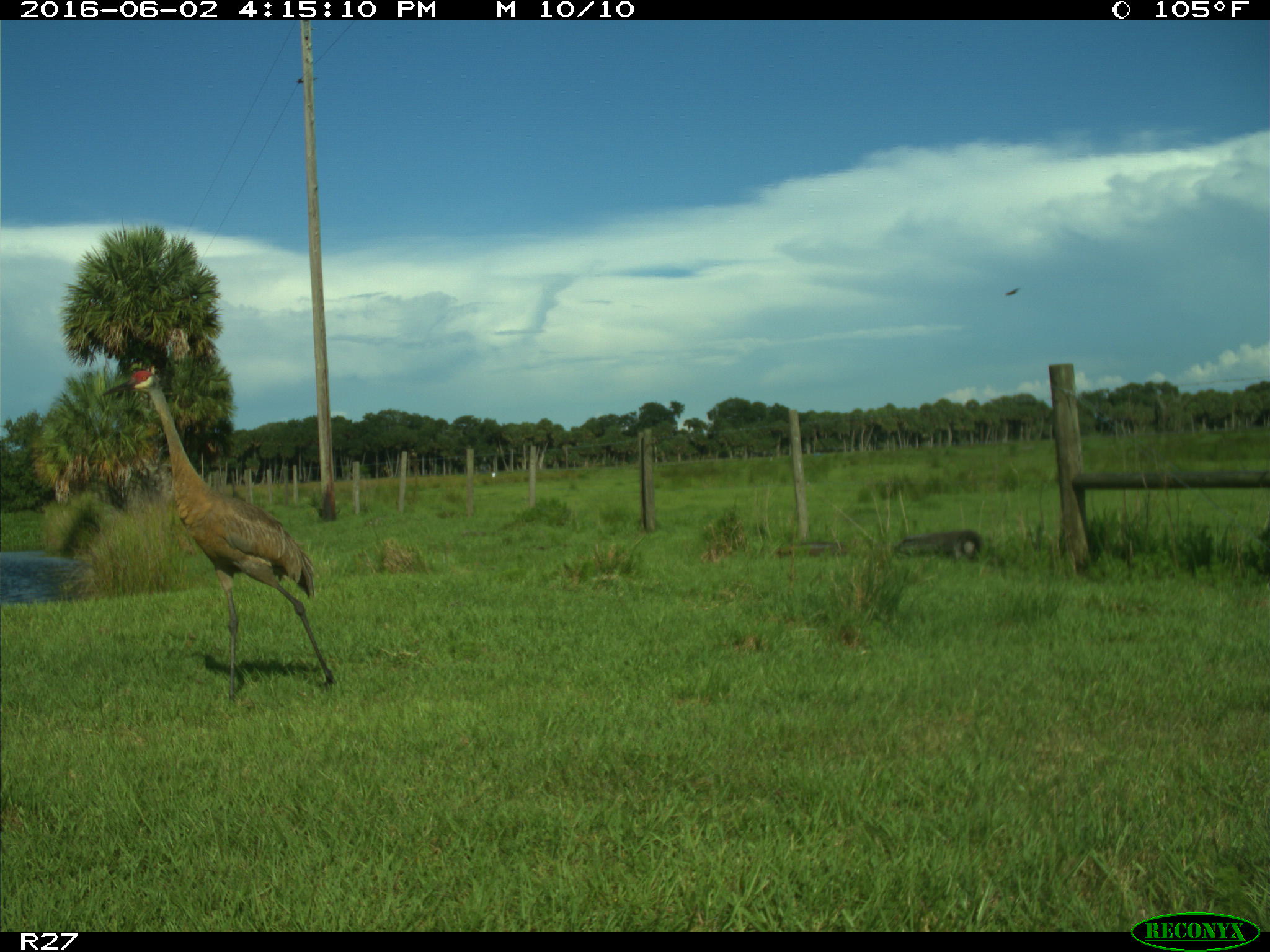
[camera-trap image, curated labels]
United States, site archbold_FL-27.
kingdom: Animalia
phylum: Chordata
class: Aves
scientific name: Aves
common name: birds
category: unidentified bird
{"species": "unidentified bird (birds) (Aves)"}